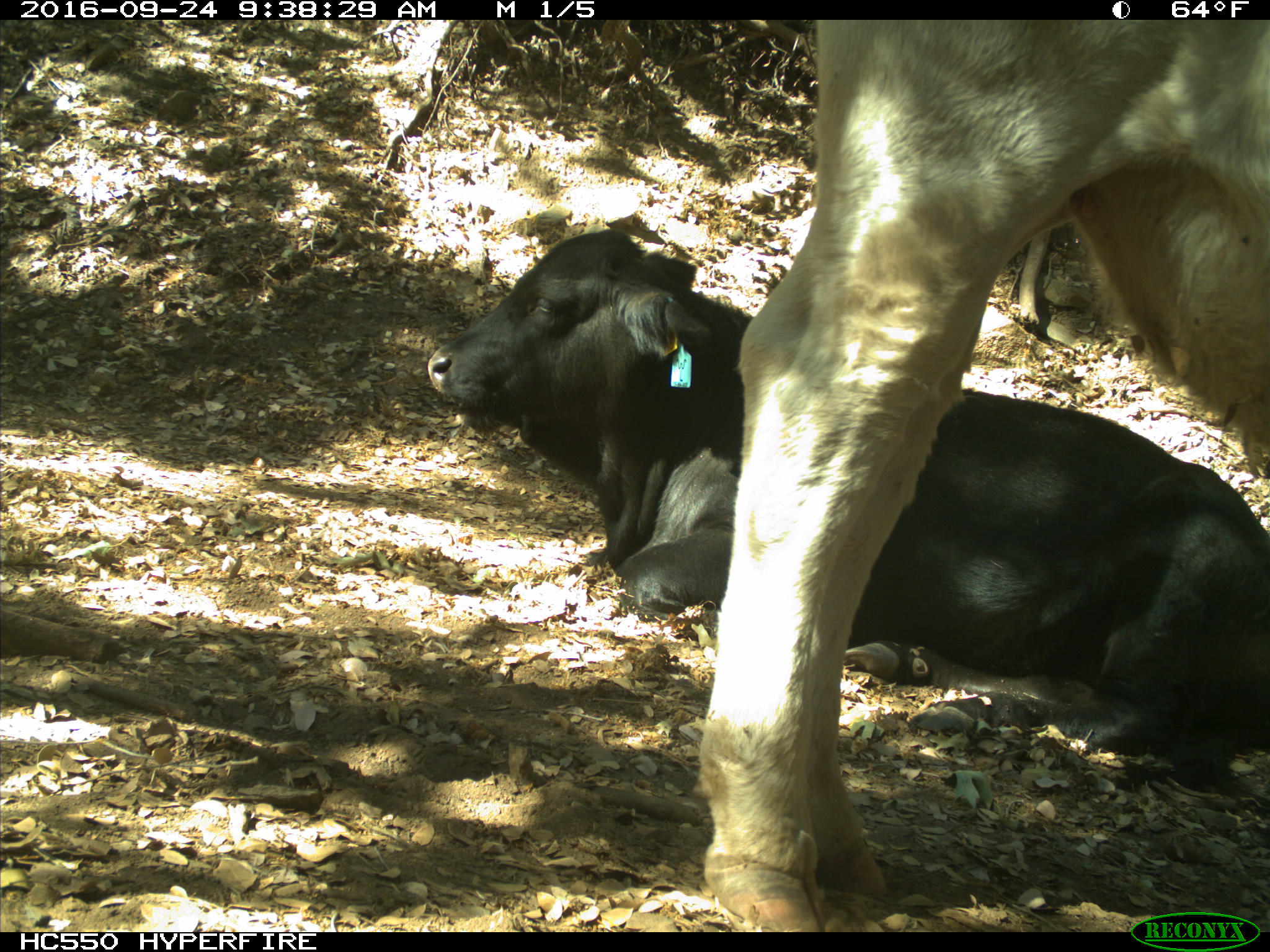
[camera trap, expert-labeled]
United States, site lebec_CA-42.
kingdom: Animalia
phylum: Chordata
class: Mammalia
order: Artiodactyla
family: Bovidae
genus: Bos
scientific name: Bos taurus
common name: domestic cow